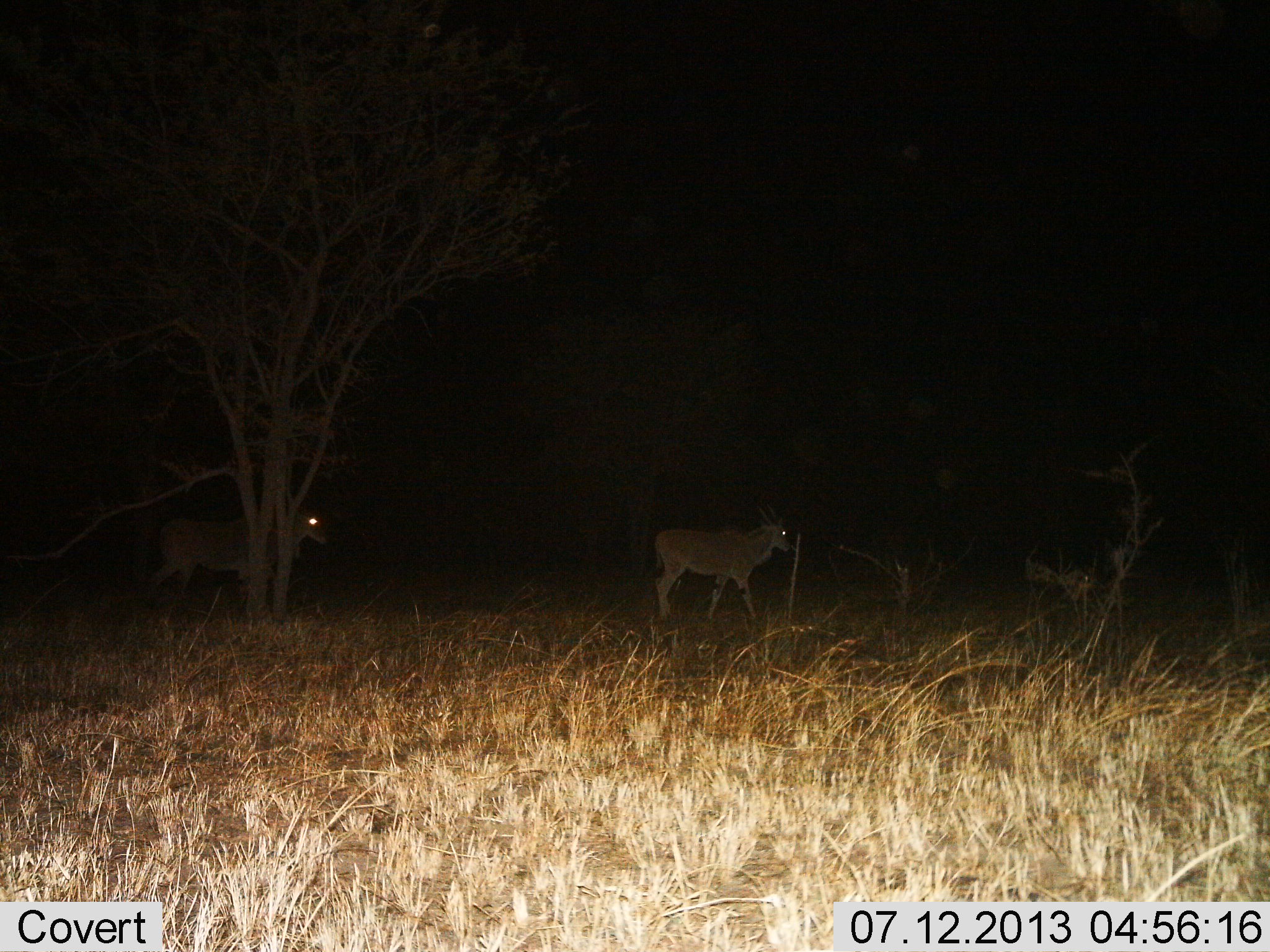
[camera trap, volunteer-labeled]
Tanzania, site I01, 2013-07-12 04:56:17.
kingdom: Animalia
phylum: Chordata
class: Mammalia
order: Artiodactyla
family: Bovidae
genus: Tragelaphus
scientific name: Tragelaphus oryx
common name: eland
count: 2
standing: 0%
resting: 0%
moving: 100%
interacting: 0%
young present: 0%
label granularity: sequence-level